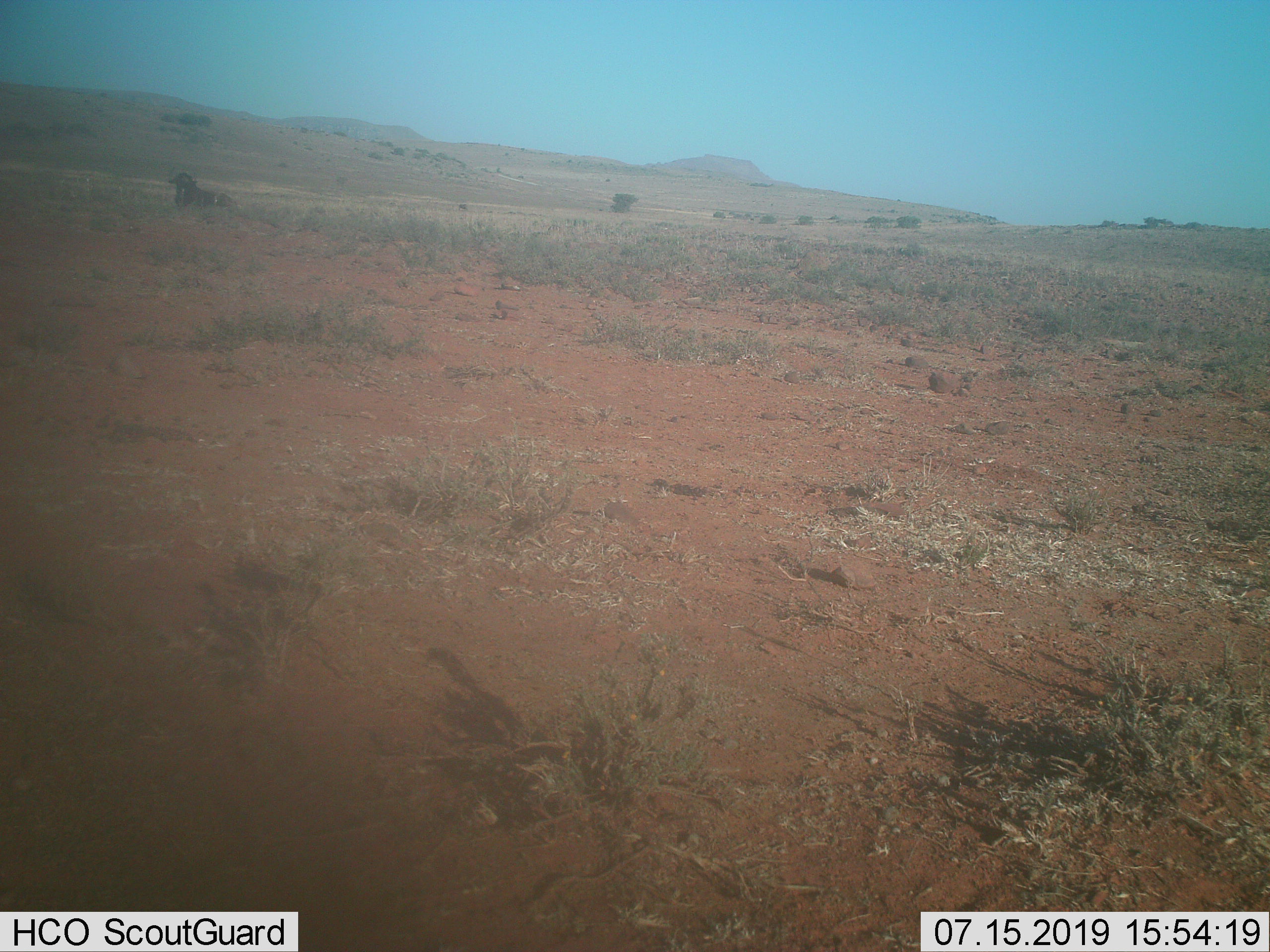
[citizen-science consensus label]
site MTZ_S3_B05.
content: unidentified animal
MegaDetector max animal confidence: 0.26